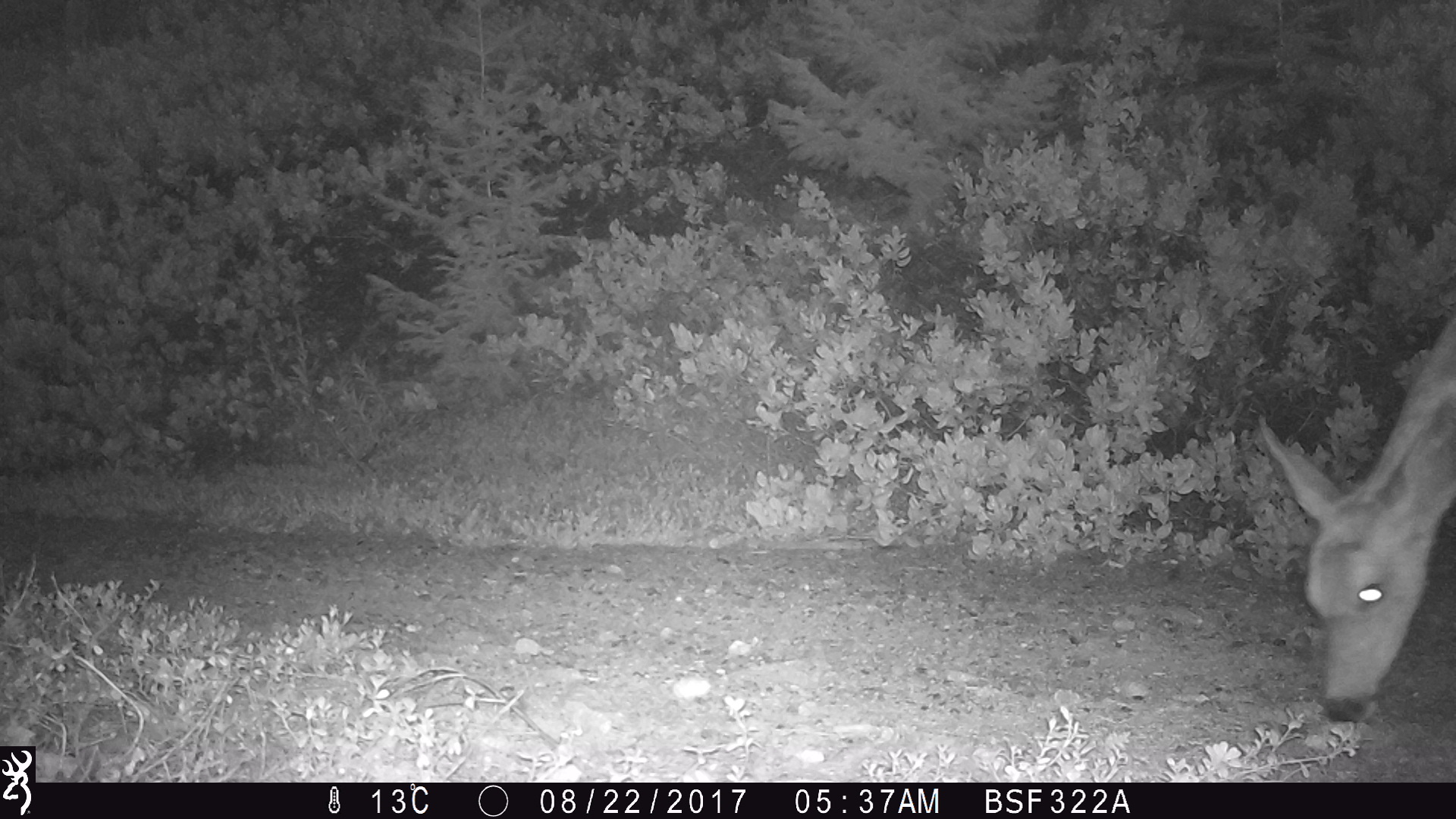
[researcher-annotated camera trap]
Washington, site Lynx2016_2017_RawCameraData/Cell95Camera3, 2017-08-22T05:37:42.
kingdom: Animalia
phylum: Chordata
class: Mammalia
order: Artiodactyla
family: Cervidae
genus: Odocoileus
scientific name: Odocoileus hemionus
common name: mule deer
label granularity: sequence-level